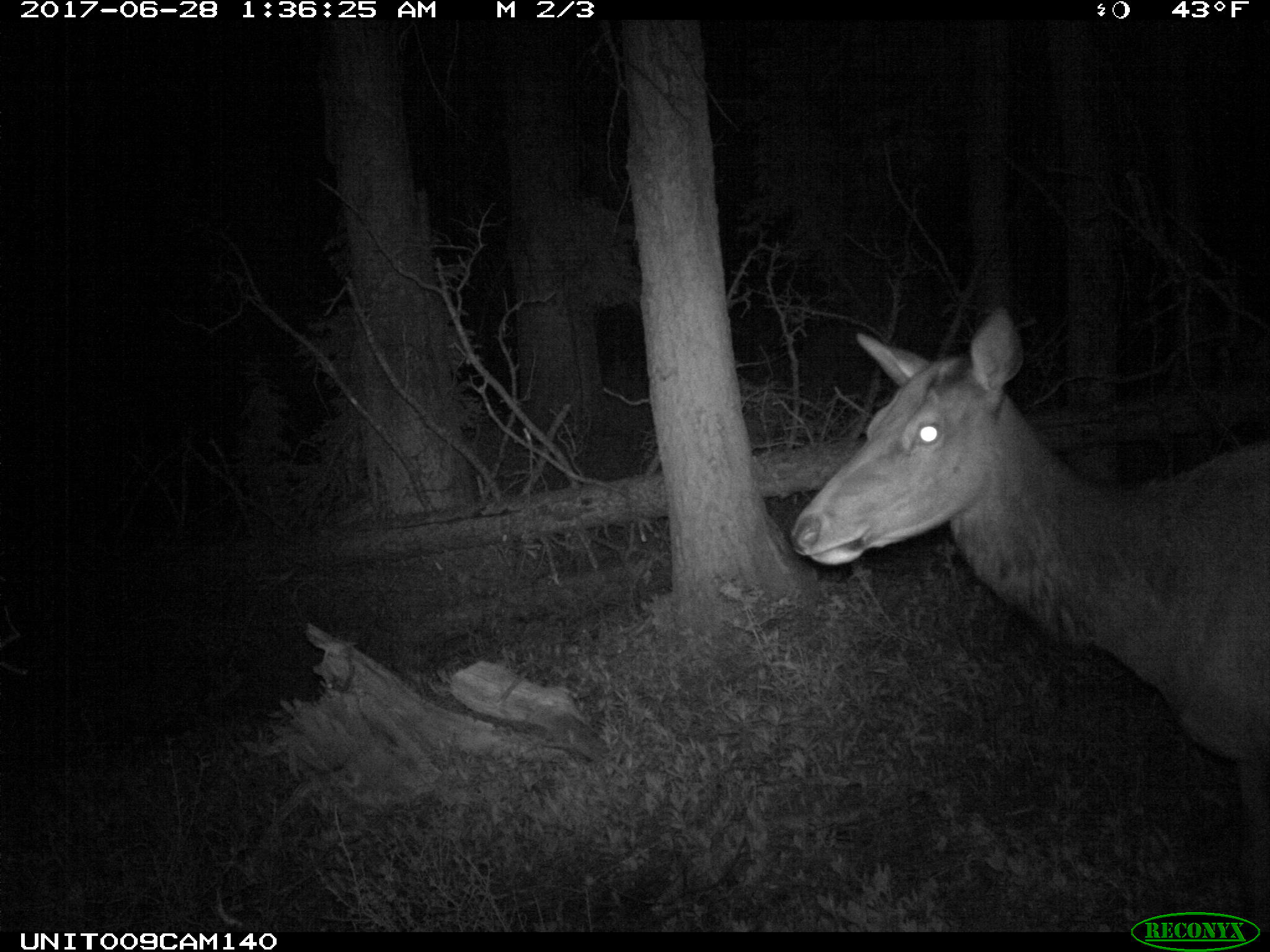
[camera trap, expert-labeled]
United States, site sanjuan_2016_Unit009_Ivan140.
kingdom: Animalia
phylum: Chordata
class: Mammalia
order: Artiodactyla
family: Cervidae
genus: Cervus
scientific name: Cervus elaphus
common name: red deer